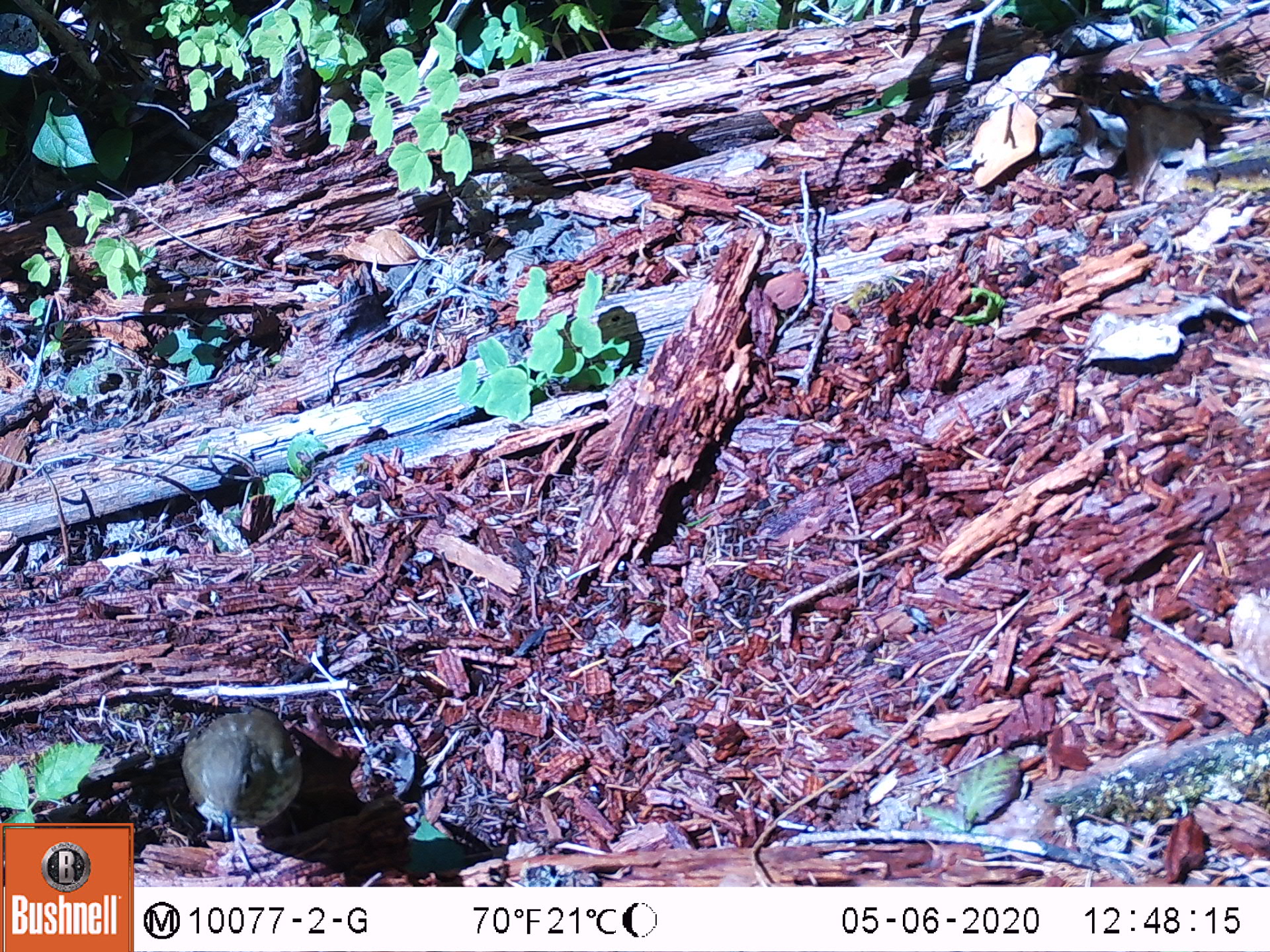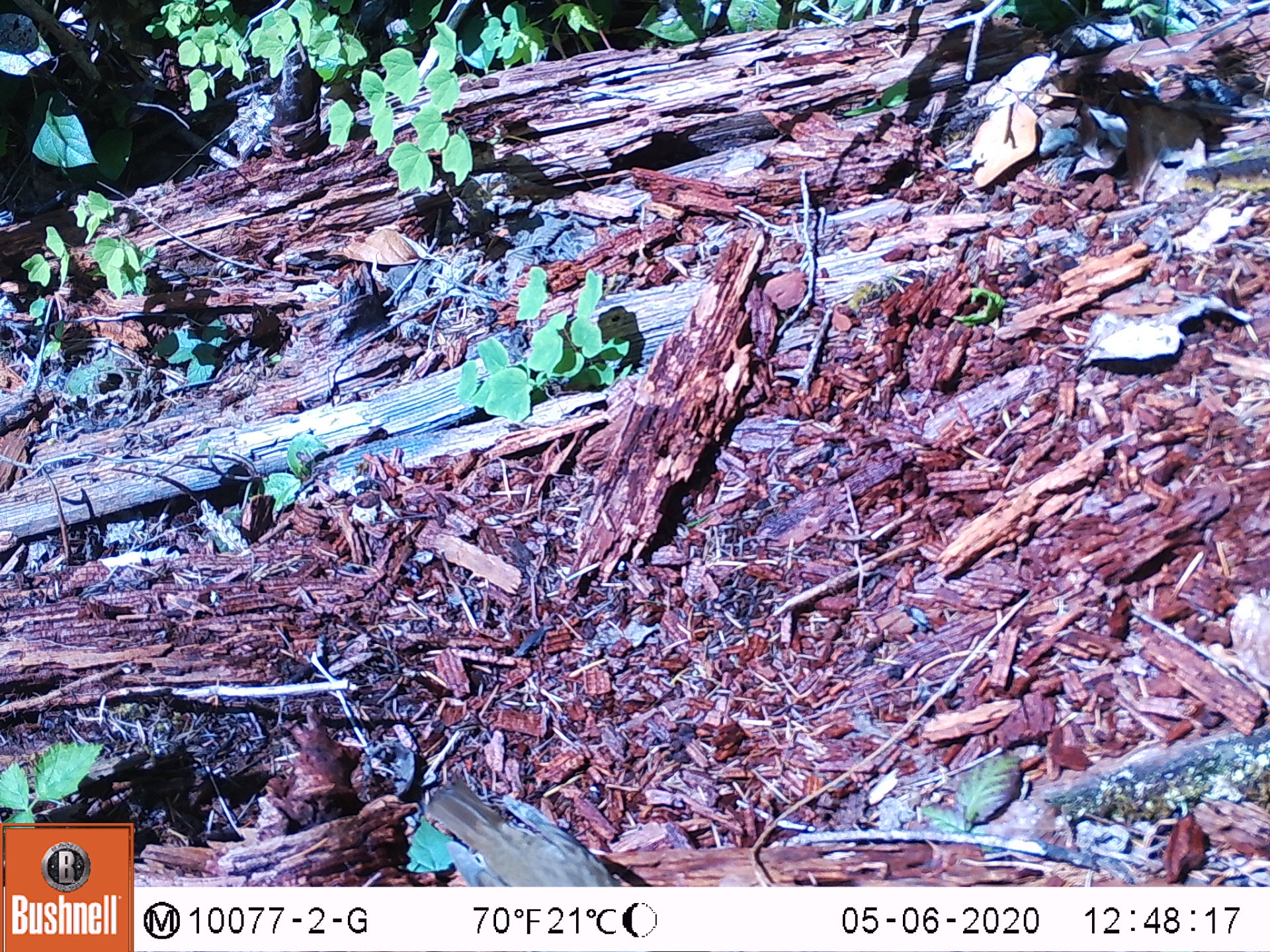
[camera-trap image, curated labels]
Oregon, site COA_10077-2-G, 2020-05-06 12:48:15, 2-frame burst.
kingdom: Animalia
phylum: Chordata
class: Aves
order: Passeriformes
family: Turdidae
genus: Catharus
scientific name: Catharus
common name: brown thrushes and nightingale-thrushes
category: catharus species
Catharus species (brown thrushes and nightingale-thrushes) (Catharus).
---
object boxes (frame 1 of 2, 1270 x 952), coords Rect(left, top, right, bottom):
catharus species: Rect(166, 697, 310, 883)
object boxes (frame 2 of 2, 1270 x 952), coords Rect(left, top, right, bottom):
catharus species: Rect(406, 761, 637, 884)